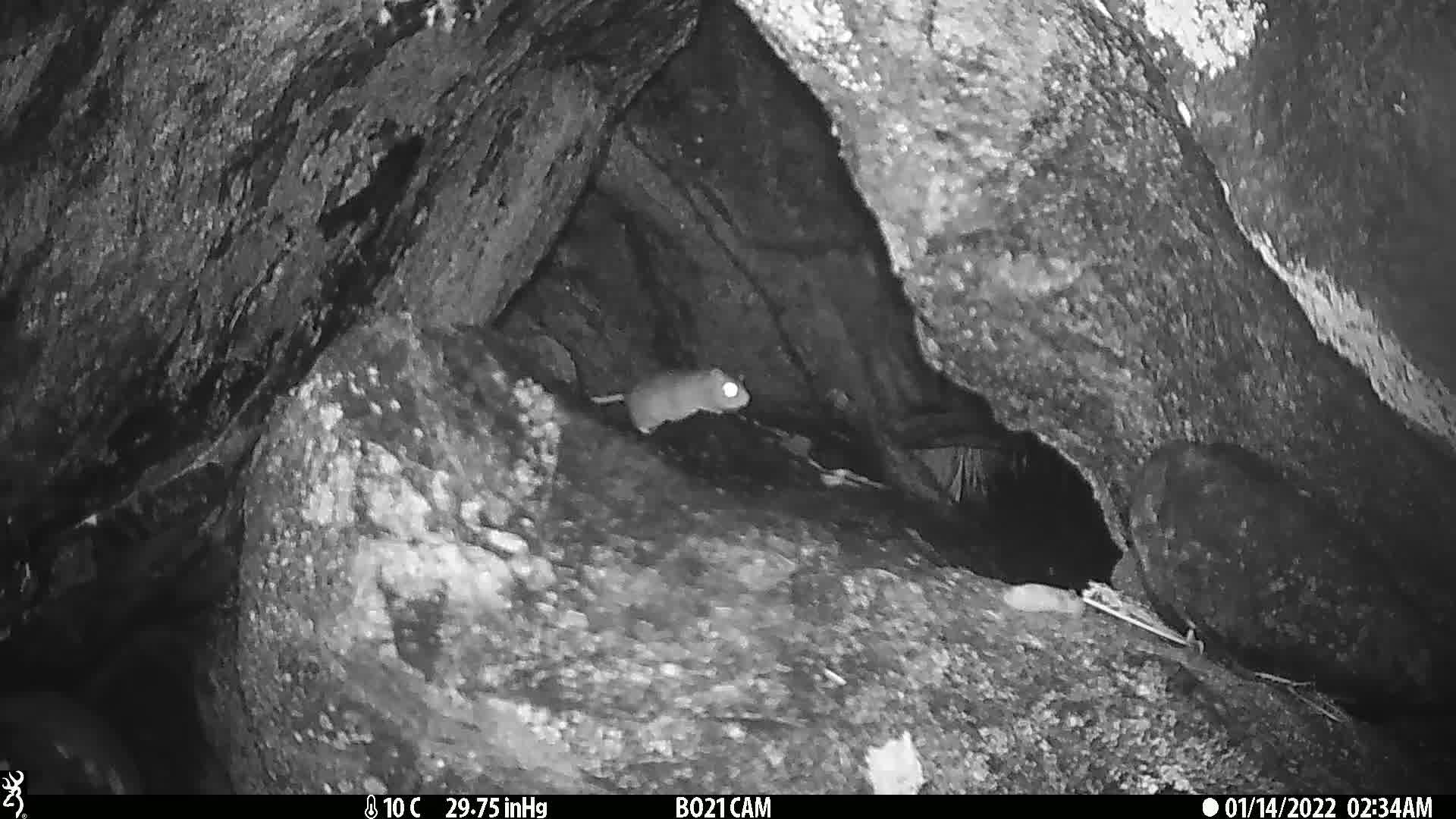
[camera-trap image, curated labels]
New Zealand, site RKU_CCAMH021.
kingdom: Animalia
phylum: Chordata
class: Mammalia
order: Rodentia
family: Muridae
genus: Rattus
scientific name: Rattus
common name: rat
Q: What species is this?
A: Rat (Rattus).